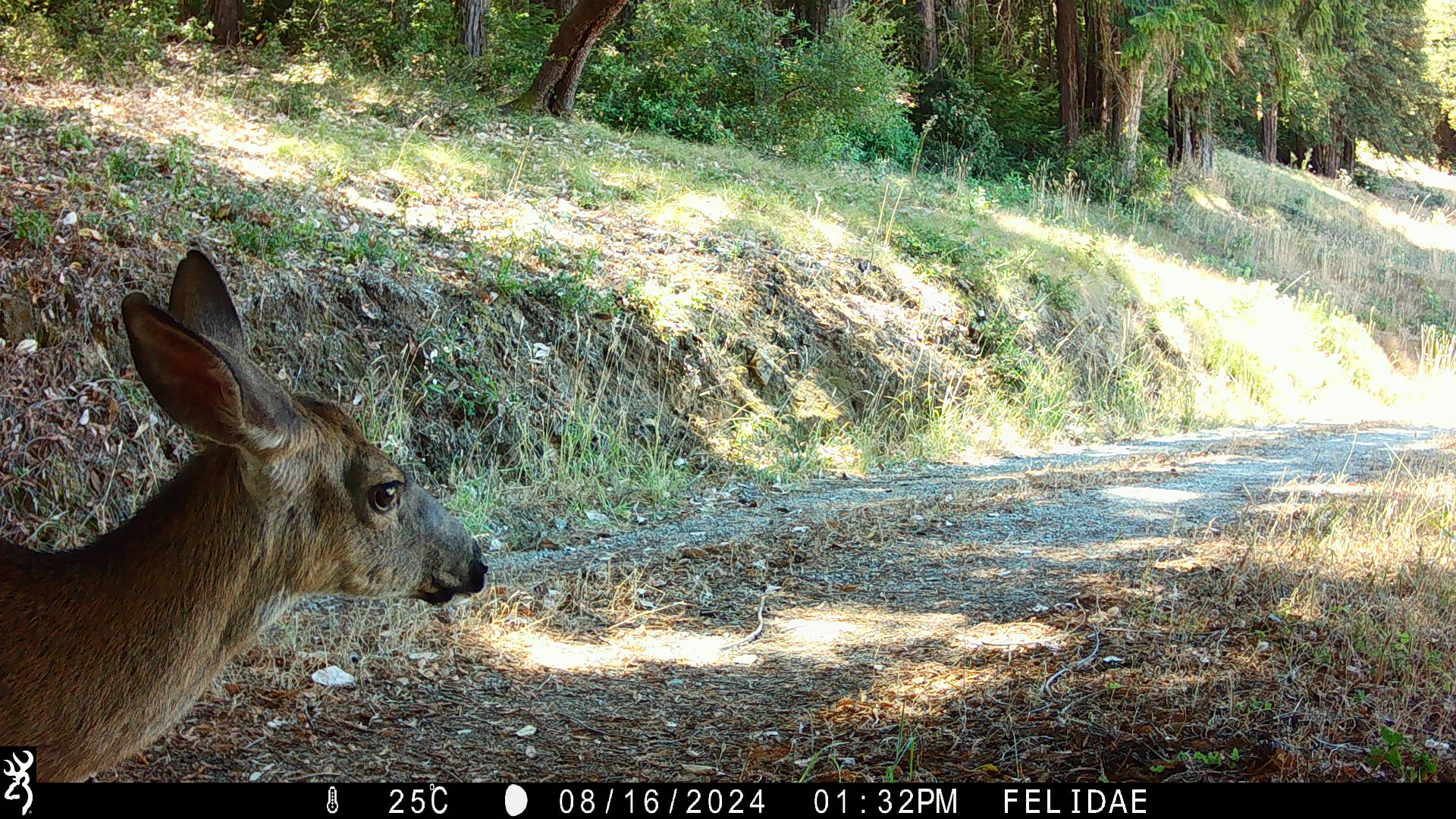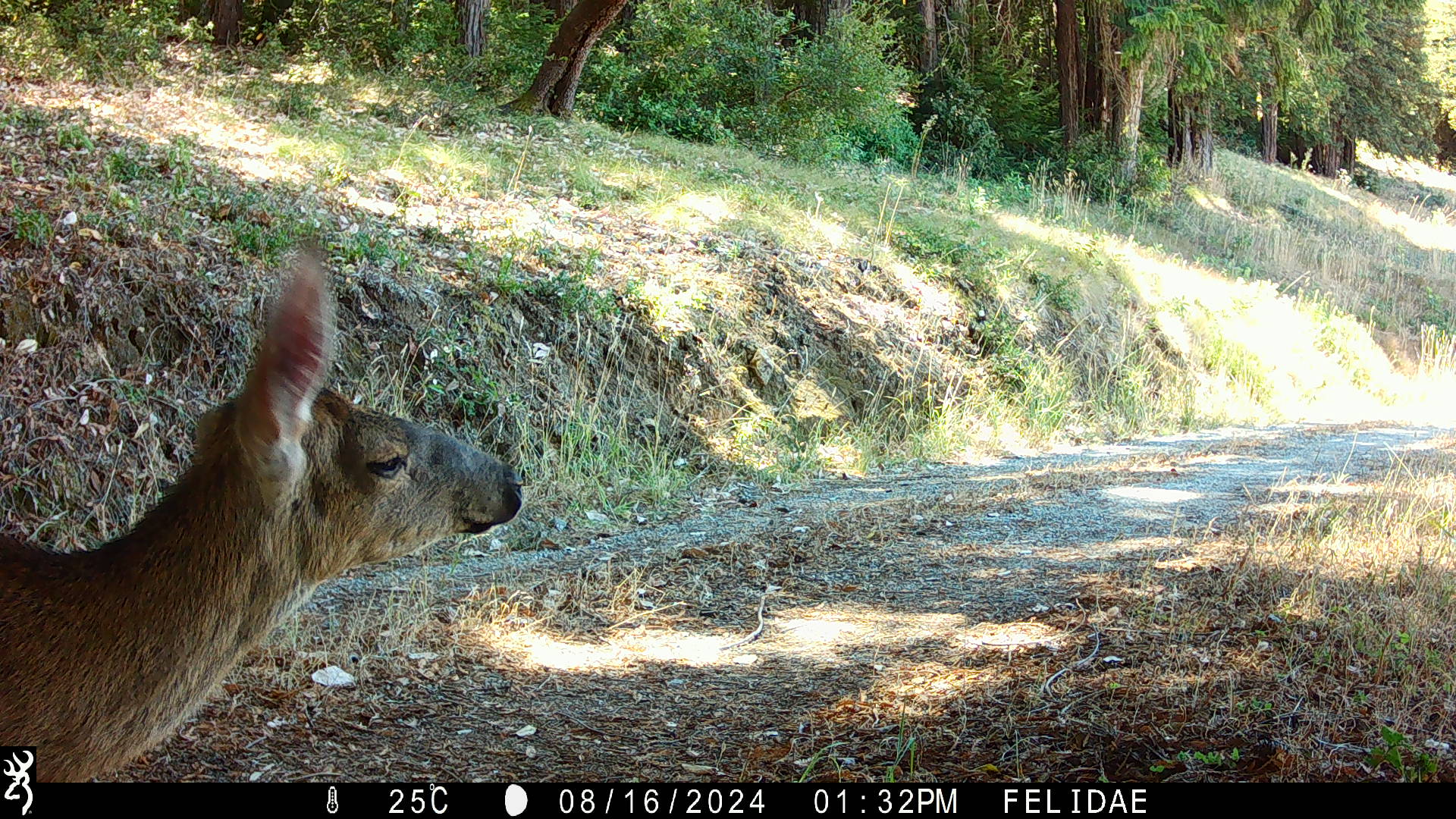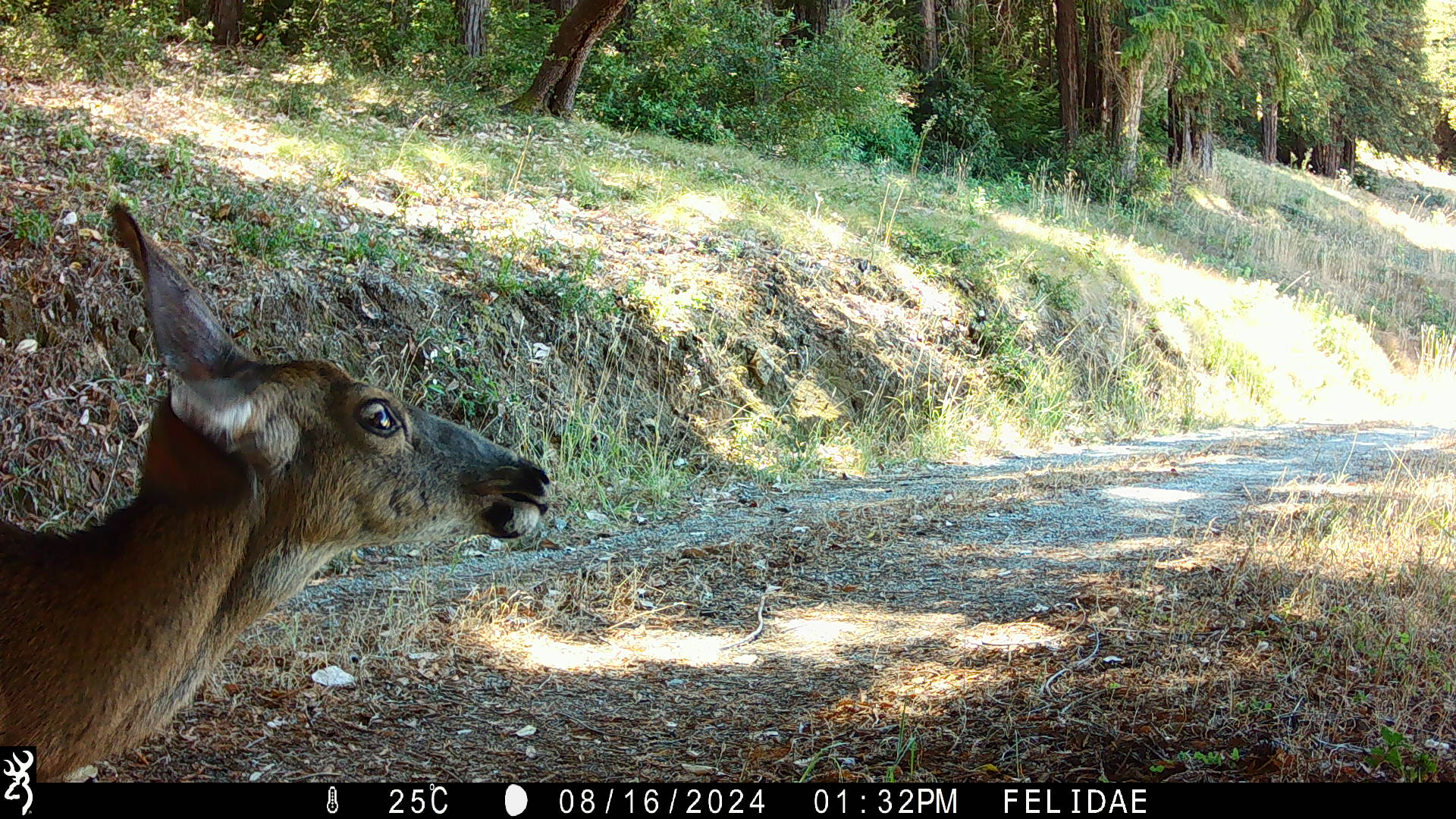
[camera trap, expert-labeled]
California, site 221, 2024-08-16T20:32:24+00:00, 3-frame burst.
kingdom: Animalia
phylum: Chordata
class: Mammalia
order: Artiodactyla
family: Cervidae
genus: Odocoileus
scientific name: Odocoileus hemionus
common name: mule deer